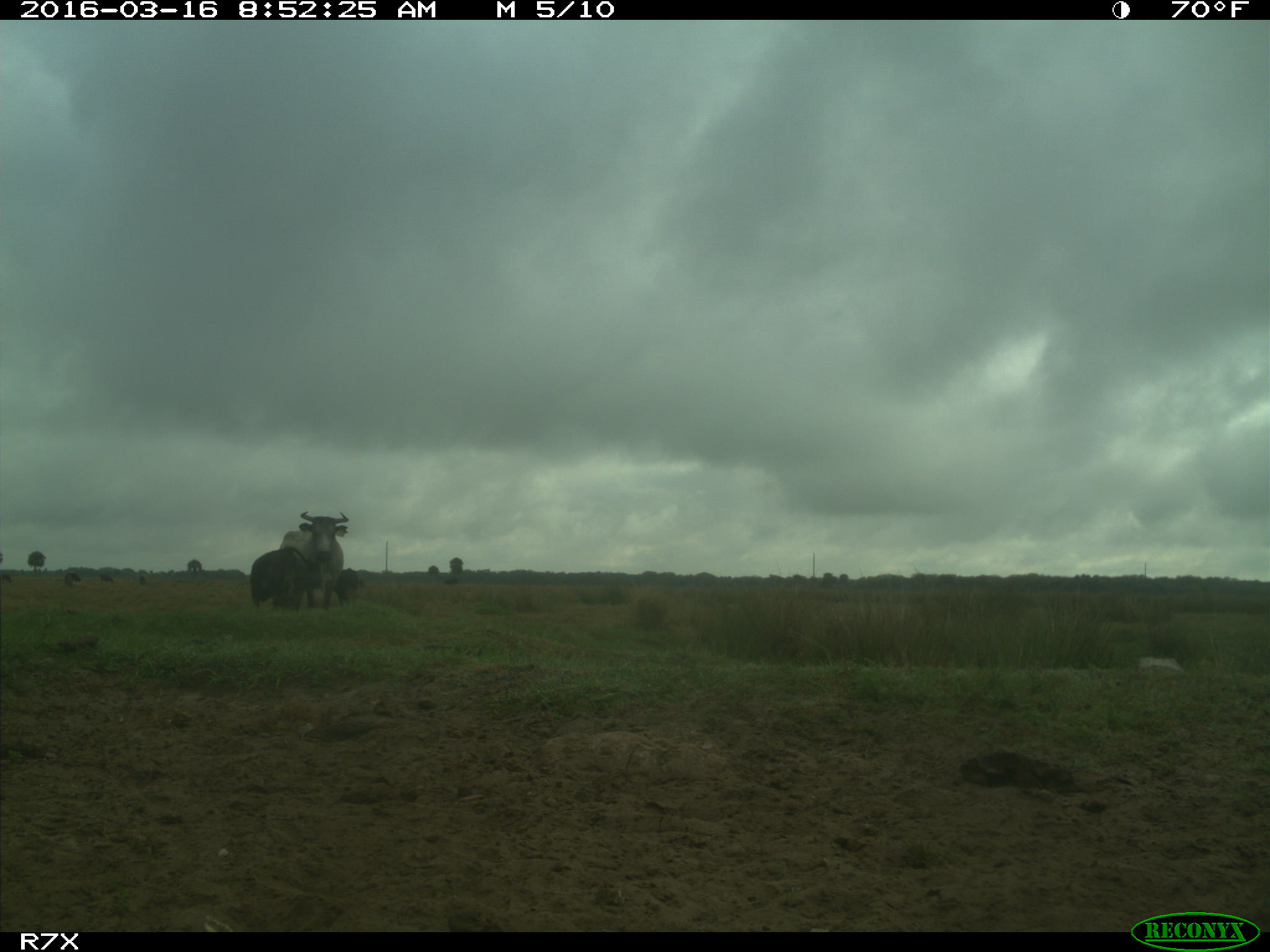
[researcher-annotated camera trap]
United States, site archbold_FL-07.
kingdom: Animalia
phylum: Chordata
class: Mammalia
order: Artiodactyla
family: Bovidae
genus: Bos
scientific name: Bos taurus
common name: domestic cow